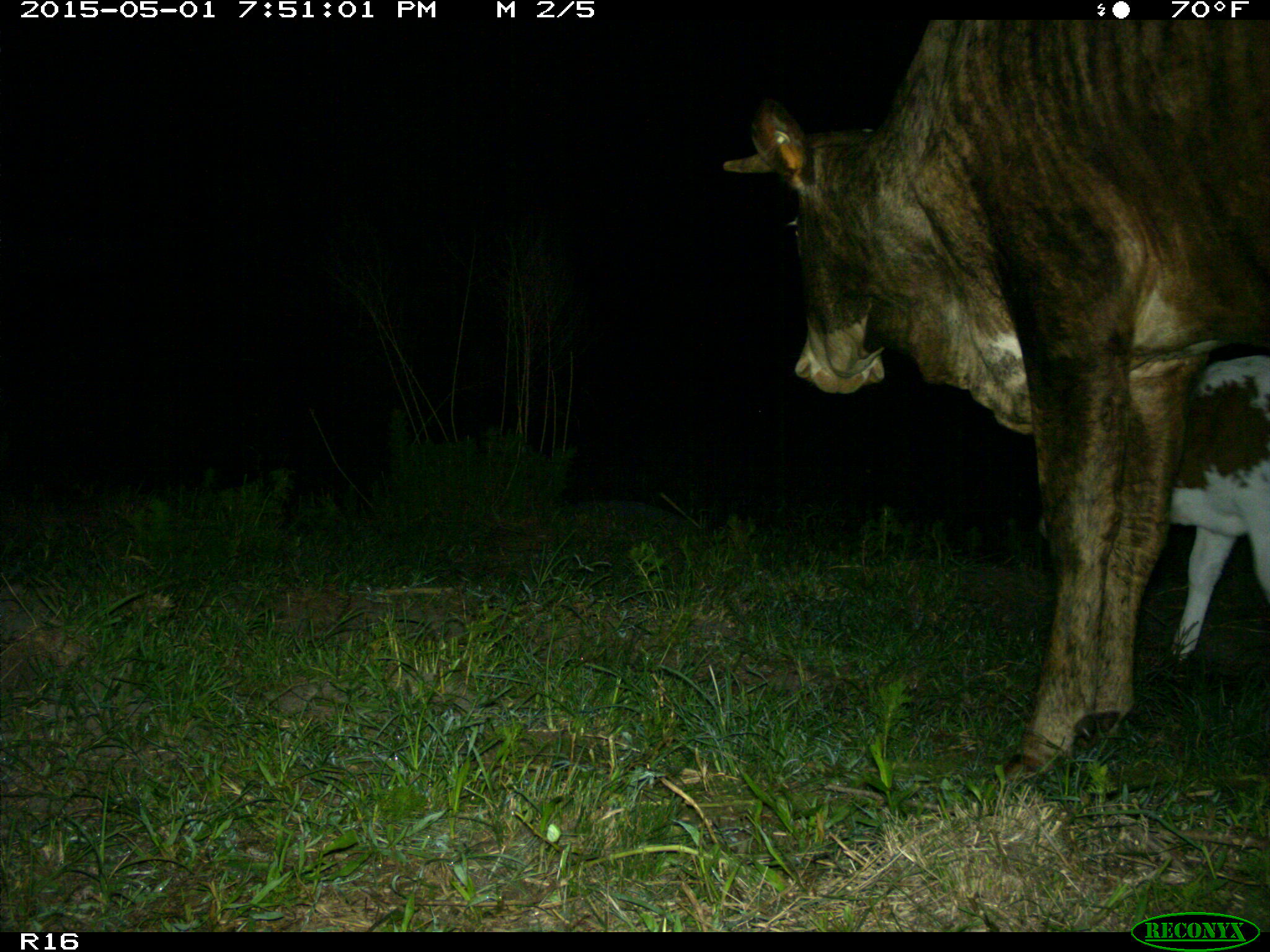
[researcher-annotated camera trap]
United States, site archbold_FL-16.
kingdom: Animalia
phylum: Chordata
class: Mammalia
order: Artiodactyla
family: Bovidae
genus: Bos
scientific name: Bos taurus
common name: domestic cow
Bos taurus (domestic cow).